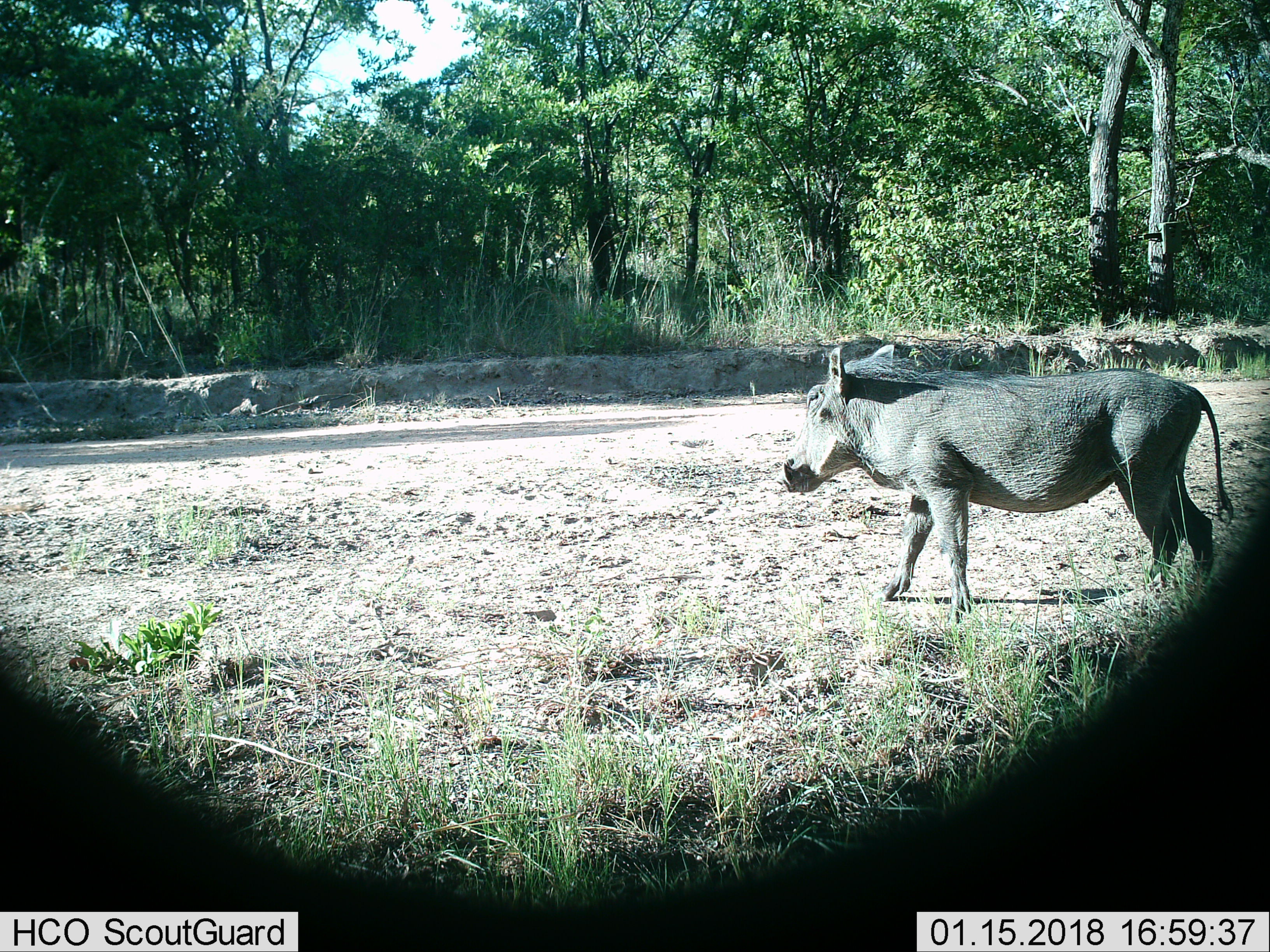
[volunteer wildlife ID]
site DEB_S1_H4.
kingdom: Animalia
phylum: Chordata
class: Mammalia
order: Artiodactyla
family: Suidae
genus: Phacochoerus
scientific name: Phacochoerus africanus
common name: warthog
Warthog (Phacochoerus africanus), count 1. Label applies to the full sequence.